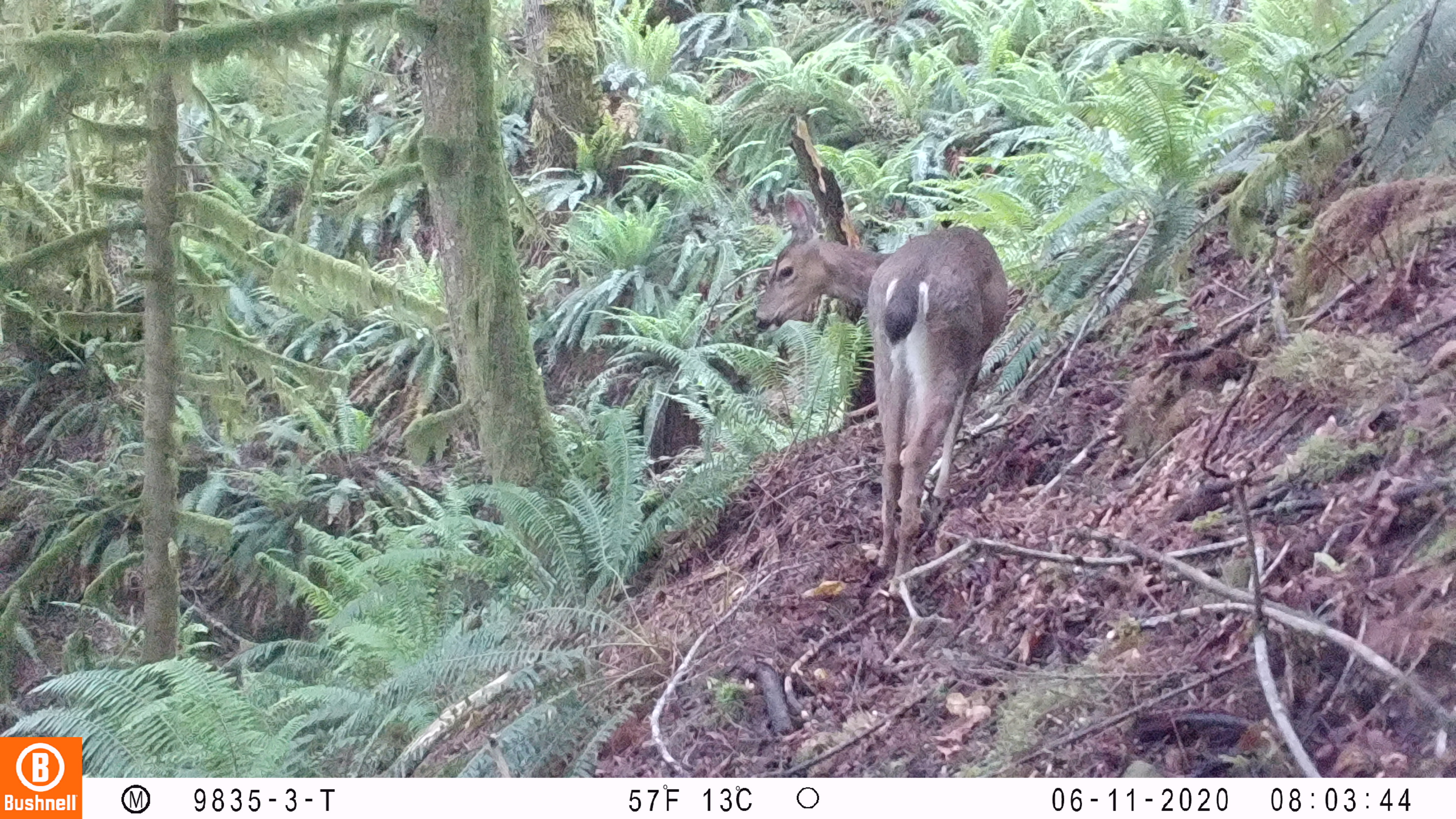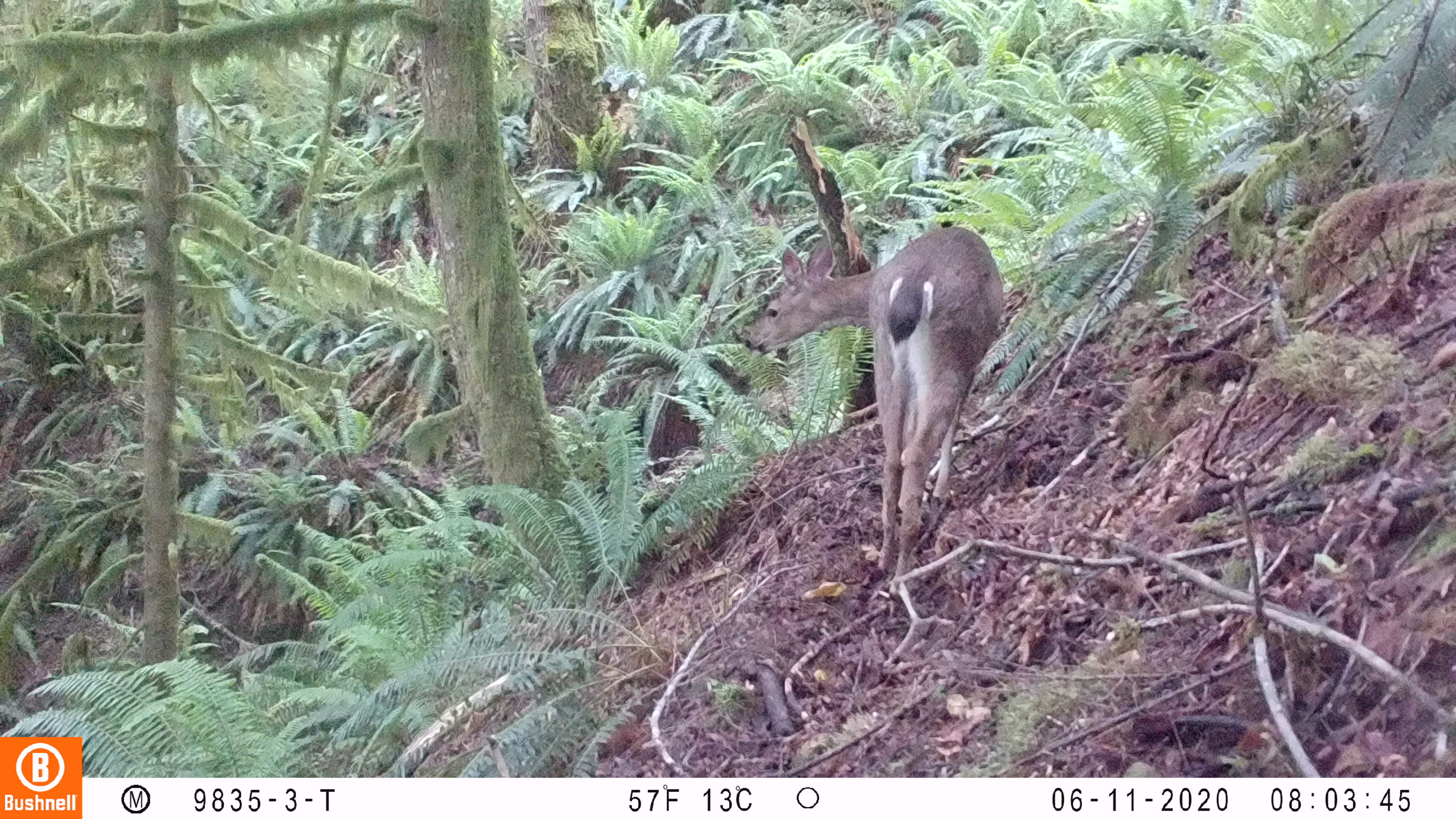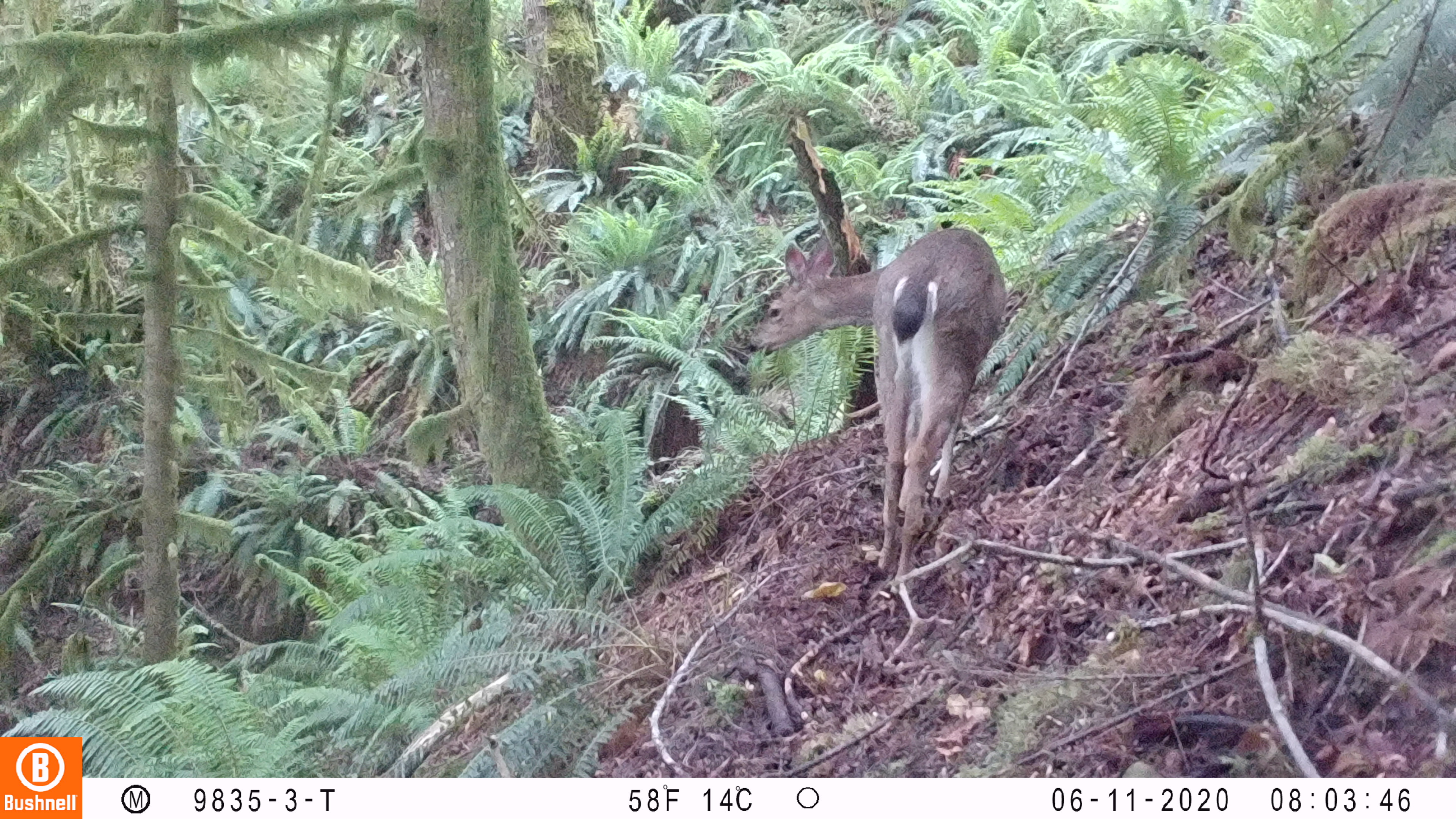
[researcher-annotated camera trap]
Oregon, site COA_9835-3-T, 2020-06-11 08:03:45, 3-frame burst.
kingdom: Animalia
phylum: Chordata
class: Mammalia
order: Artiodactyla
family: Cervidae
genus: Odocoileus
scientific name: Odocoileus hemionus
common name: black-tailed deer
Black-tailed deer (Odocoileus hemionus).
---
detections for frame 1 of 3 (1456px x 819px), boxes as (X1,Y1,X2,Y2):
black-tailed deer: (740,179,1017,603); (1189,416,1191,418)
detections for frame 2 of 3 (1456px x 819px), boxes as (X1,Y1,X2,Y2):
black-tailed deer: (734,215,1011,581)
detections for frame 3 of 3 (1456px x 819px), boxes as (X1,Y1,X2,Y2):
black-tailed deer: (740,219,1011,592)